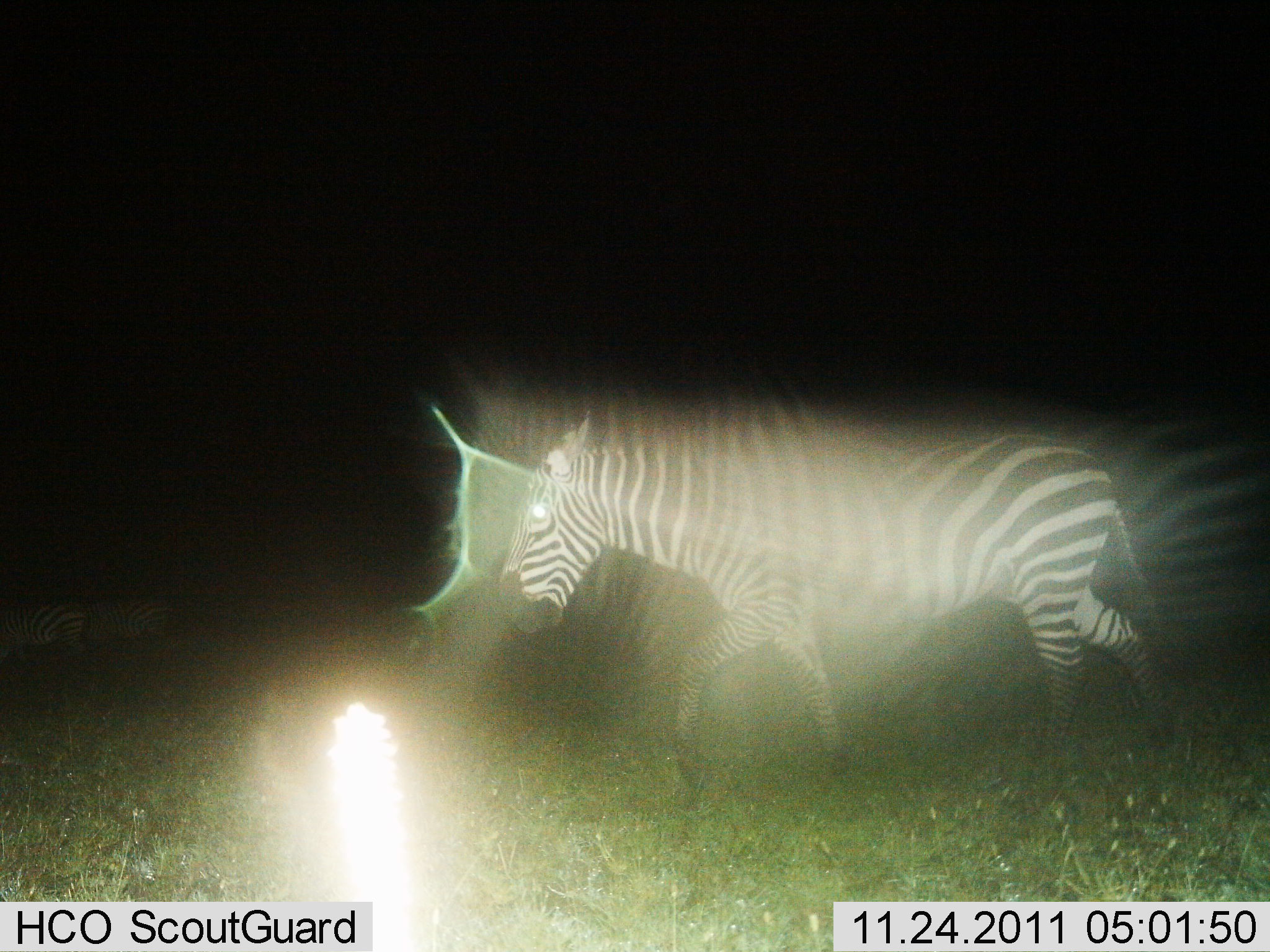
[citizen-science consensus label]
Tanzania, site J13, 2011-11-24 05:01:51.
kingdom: Animalia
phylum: Chordata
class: Mammalia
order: Perissodactyla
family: Equidae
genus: Equus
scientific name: Equus quagga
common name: plains zebra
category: zebra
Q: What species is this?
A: Zebra (plains zebra) (Equus quagga).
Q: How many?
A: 1.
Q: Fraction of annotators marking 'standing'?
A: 7%.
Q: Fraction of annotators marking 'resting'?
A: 7%.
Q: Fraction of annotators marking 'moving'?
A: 100%.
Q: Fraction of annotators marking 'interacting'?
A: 0%.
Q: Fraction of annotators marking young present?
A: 0%.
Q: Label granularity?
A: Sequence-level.